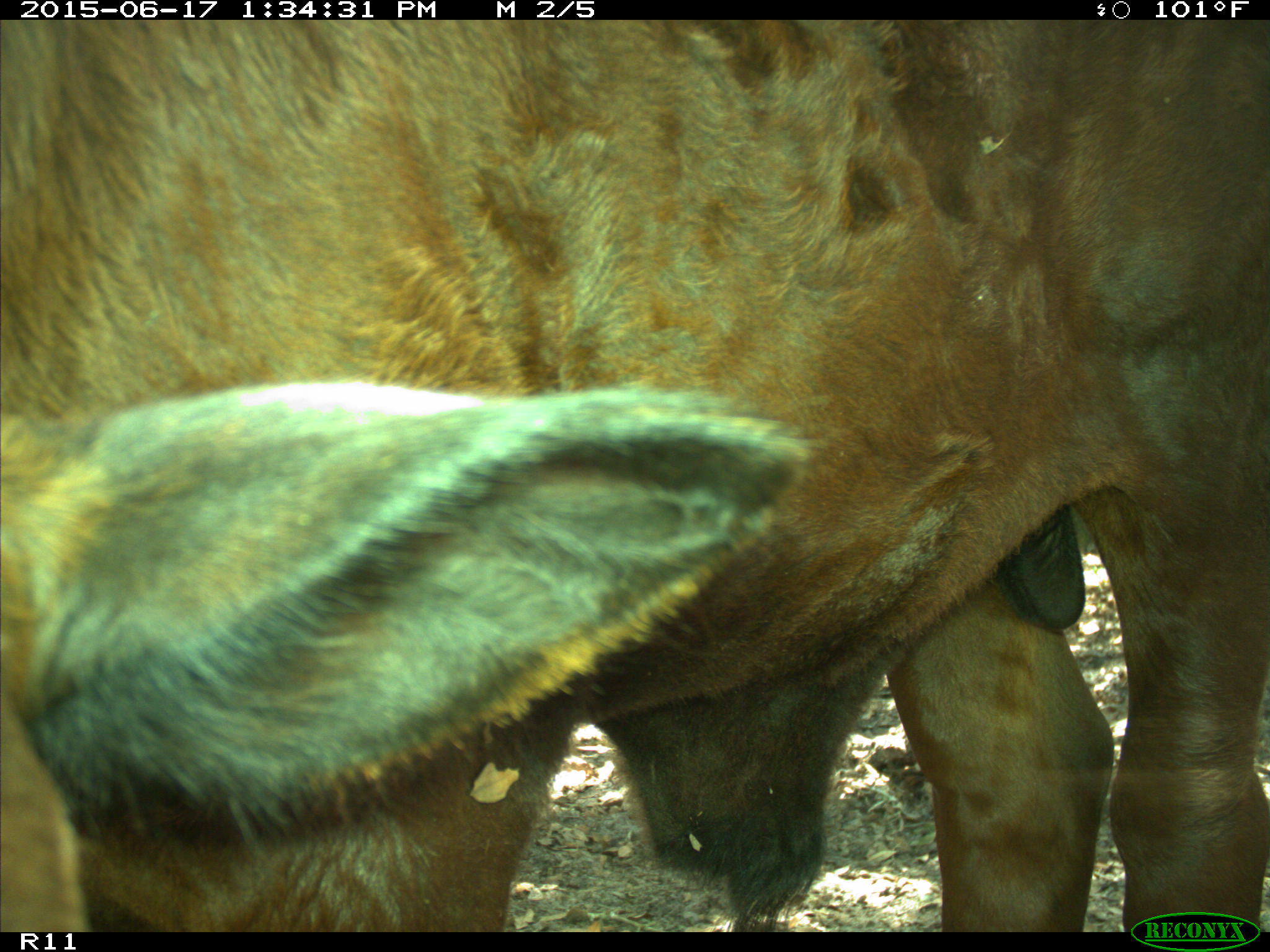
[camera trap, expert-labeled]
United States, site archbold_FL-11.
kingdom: Animalia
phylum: Chordata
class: Mammalia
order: Artiodactyla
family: Bovidae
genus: Bos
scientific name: Bos taurus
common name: domestic cow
Bos taurus (domestic cow).